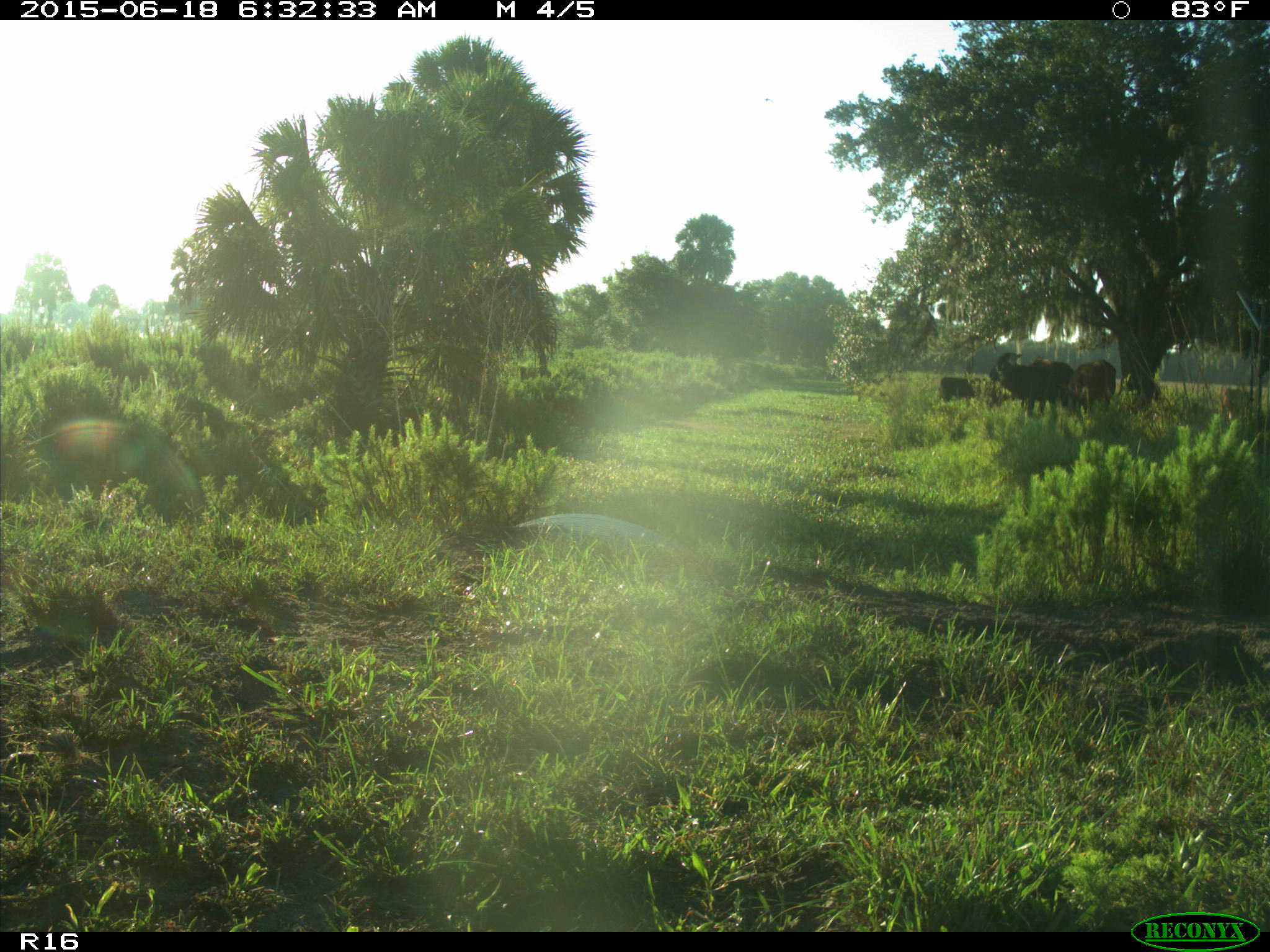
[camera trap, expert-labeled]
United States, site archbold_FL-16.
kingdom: Animalia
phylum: Chordata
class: Mammalia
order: Artiodactyla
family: Bovidae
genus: Bos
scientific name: Bos taurus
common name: domestic cow